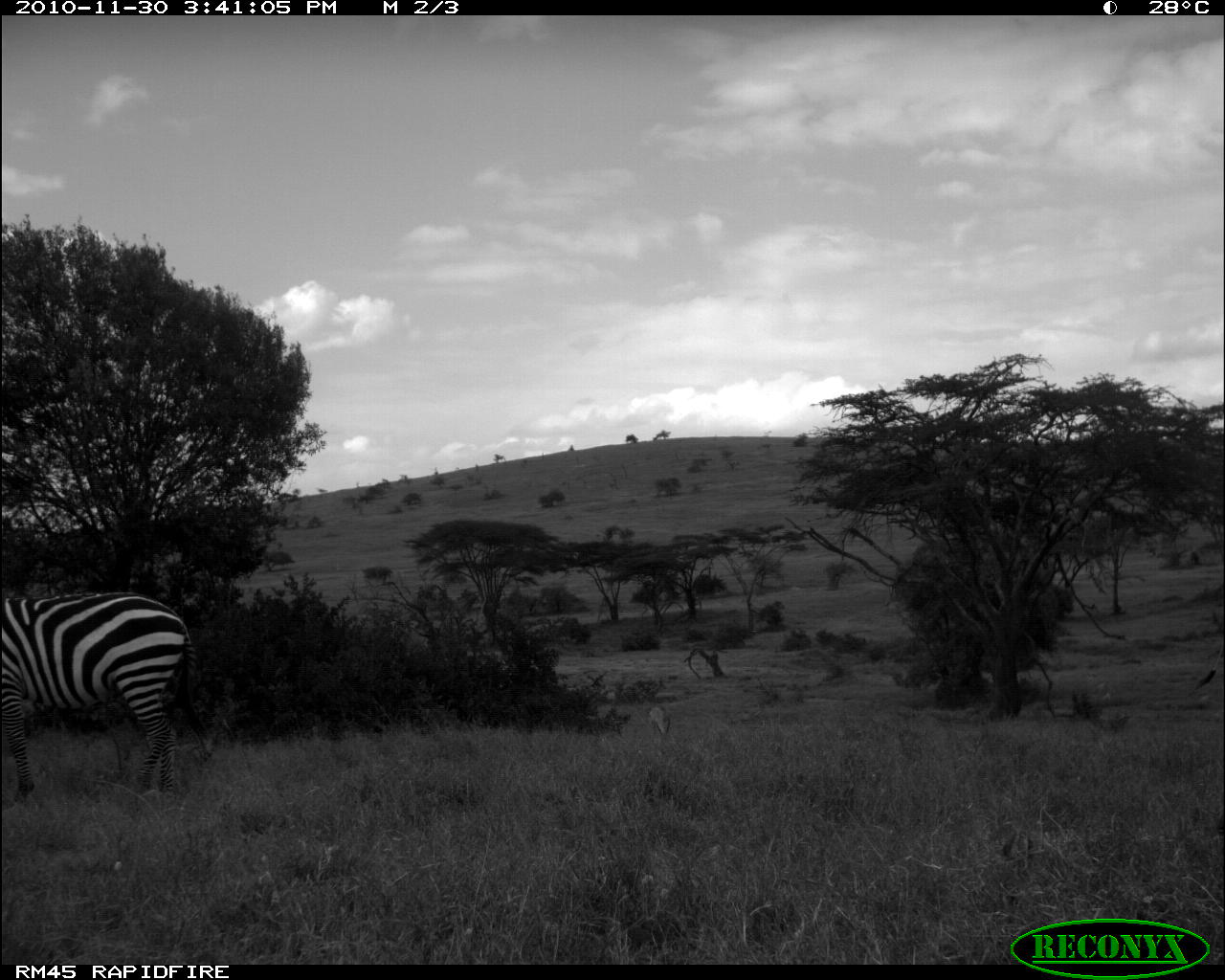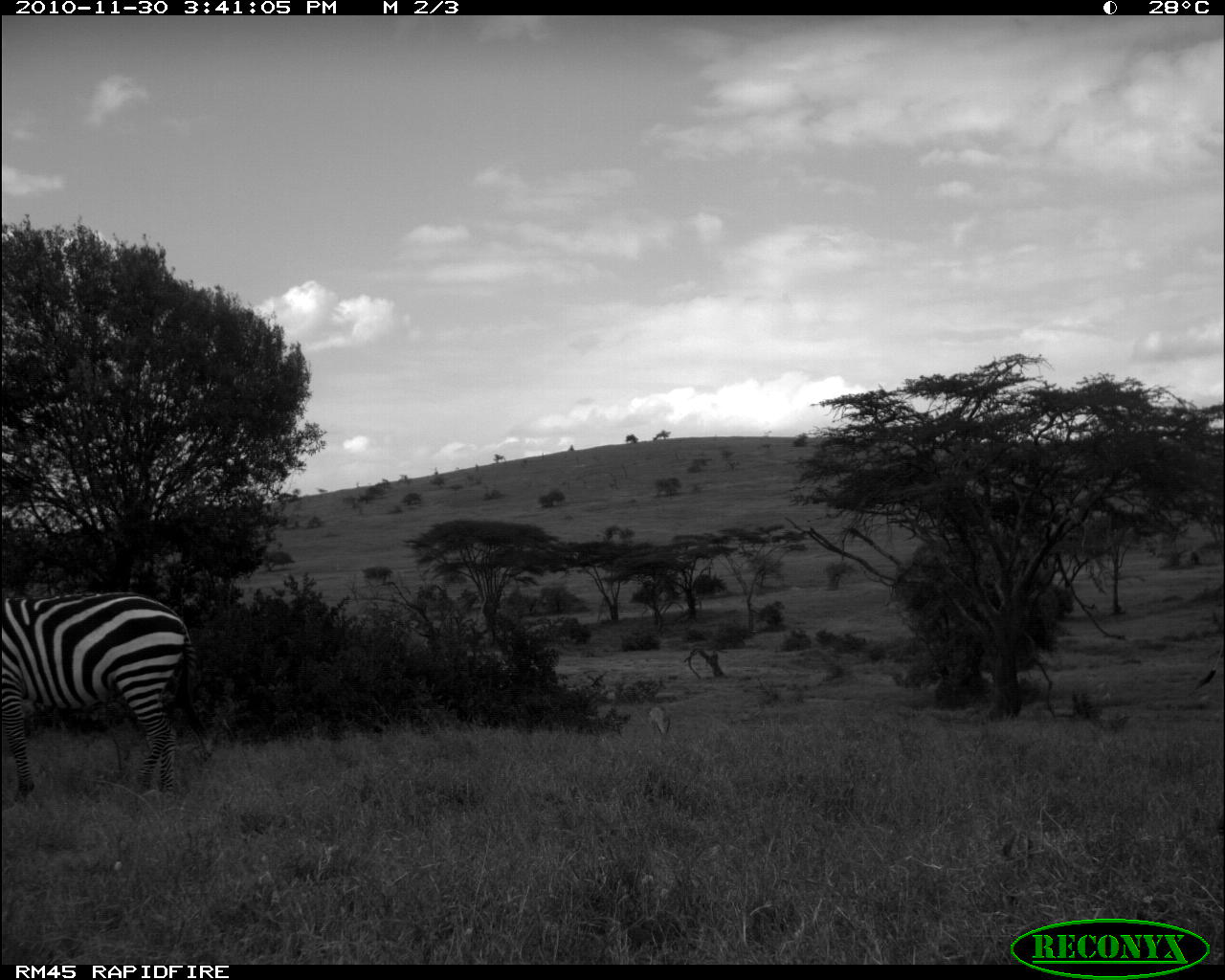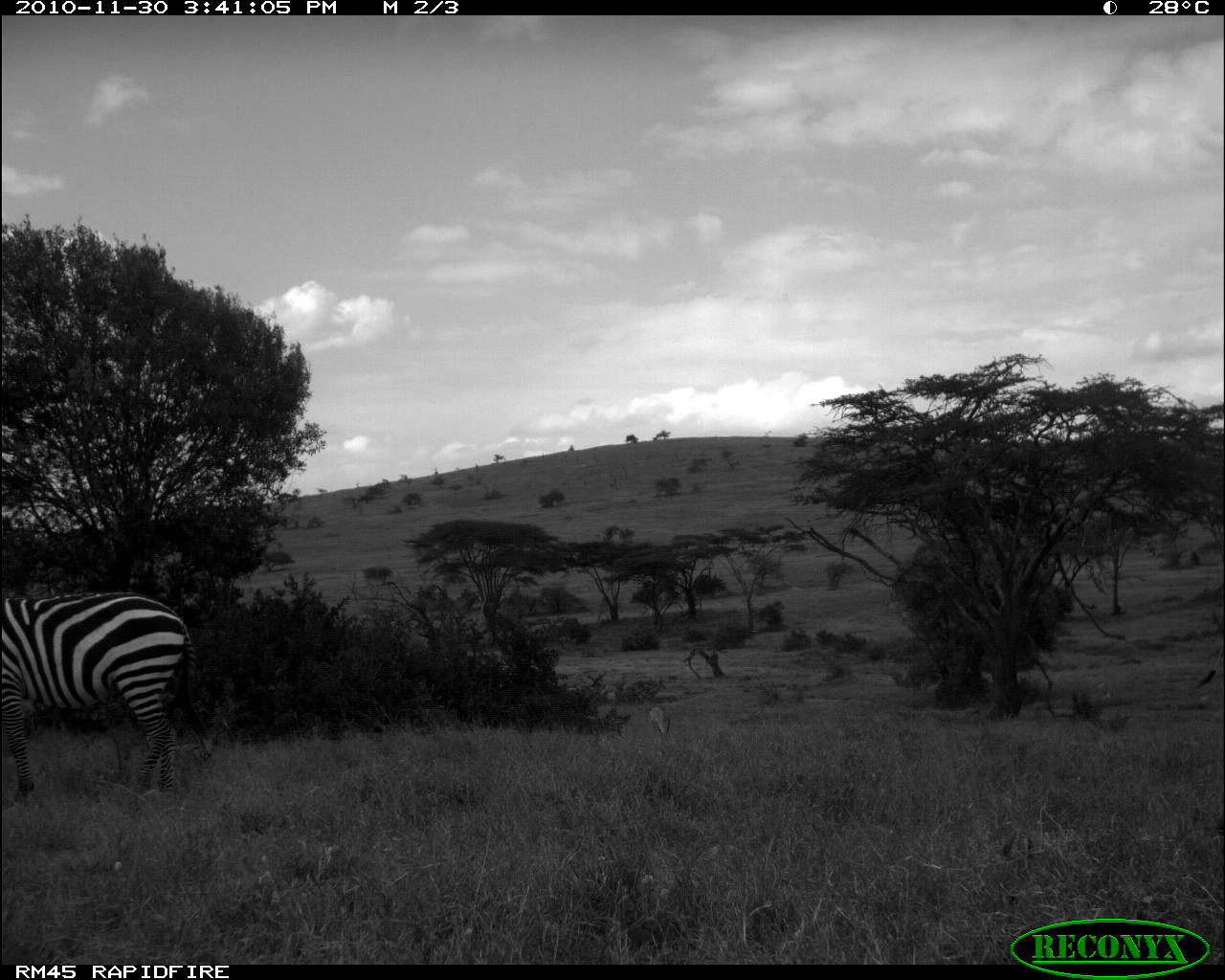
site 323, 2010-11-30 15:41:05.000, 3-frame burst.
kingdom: Animalia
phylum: Chordata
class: Mammalia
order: Perissodactyla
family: Equidae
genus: Equus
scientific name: Equus quagga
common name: plains zebra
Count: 1.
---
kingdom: Animalia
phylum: Chordata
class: Mammalia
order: Artiodactyla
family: Bovidae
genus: Nanger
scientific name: Nanger granti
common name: grant's gazelle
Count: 1.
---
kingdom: Animalia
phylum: Chordata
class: Mammalia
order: Artiodactyla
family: Giraffidae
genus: Giraffa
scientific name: Giraffa camelopardalis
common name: giraffe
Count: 1.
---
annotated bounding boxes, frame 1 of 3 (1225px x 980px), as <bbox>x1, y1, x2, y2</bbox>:
equus quagga: <bbox>1, 592, 211, 810</bbox>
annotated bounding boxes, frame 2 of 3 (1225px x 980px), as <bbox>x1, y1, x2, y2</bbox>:
nanger granti: <bbox>0, 591, 206, 798</bbox>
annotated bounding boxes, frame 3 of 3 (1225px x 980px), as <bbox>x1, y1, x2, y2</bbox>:
giraffa camelopardalis: <bbox>1, 592, 206, 803</bbox>; <bbox>1192, 637, 1224, 698</bbox>; <bbox>647, 706, 673, 739</bbox>